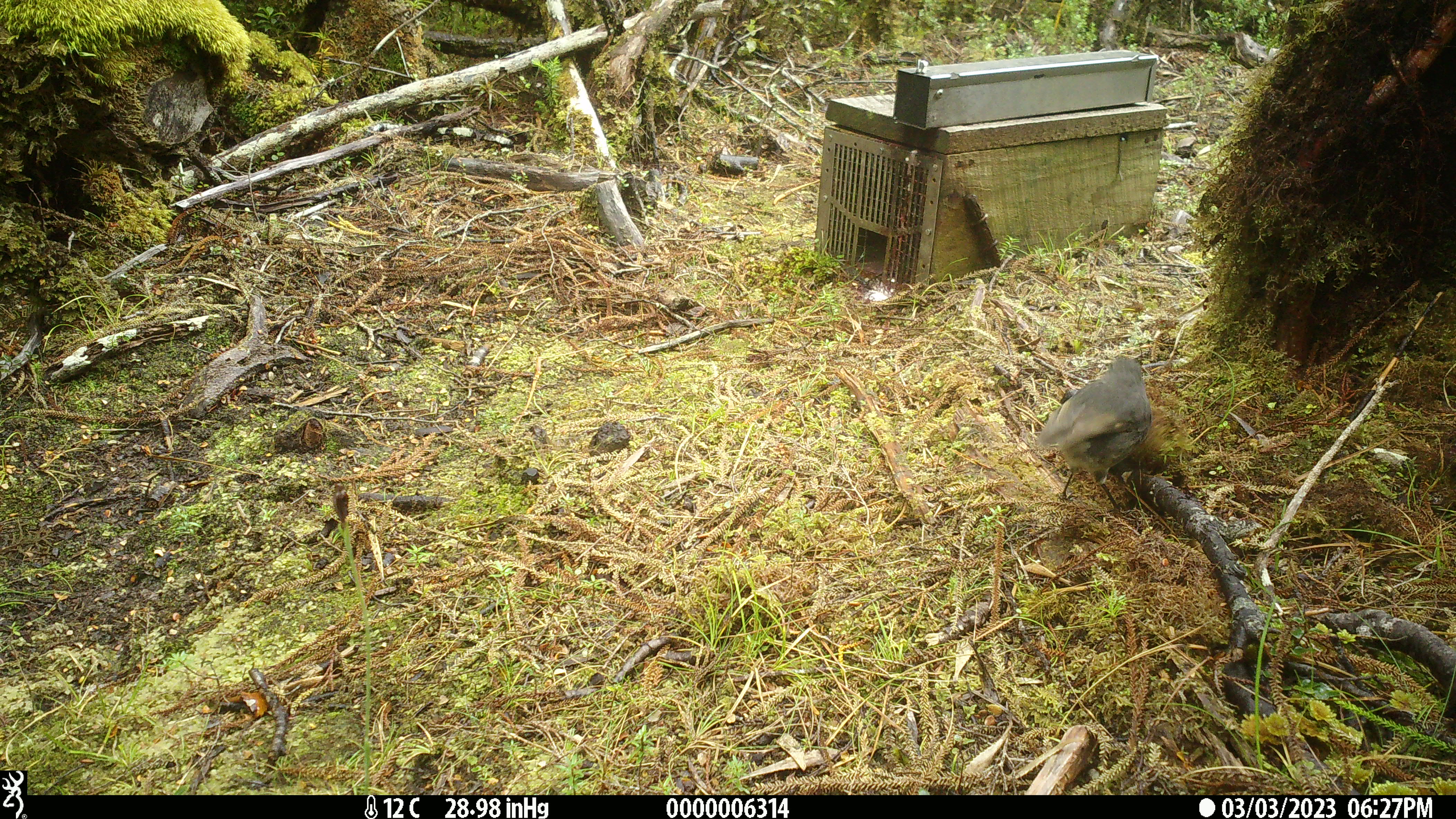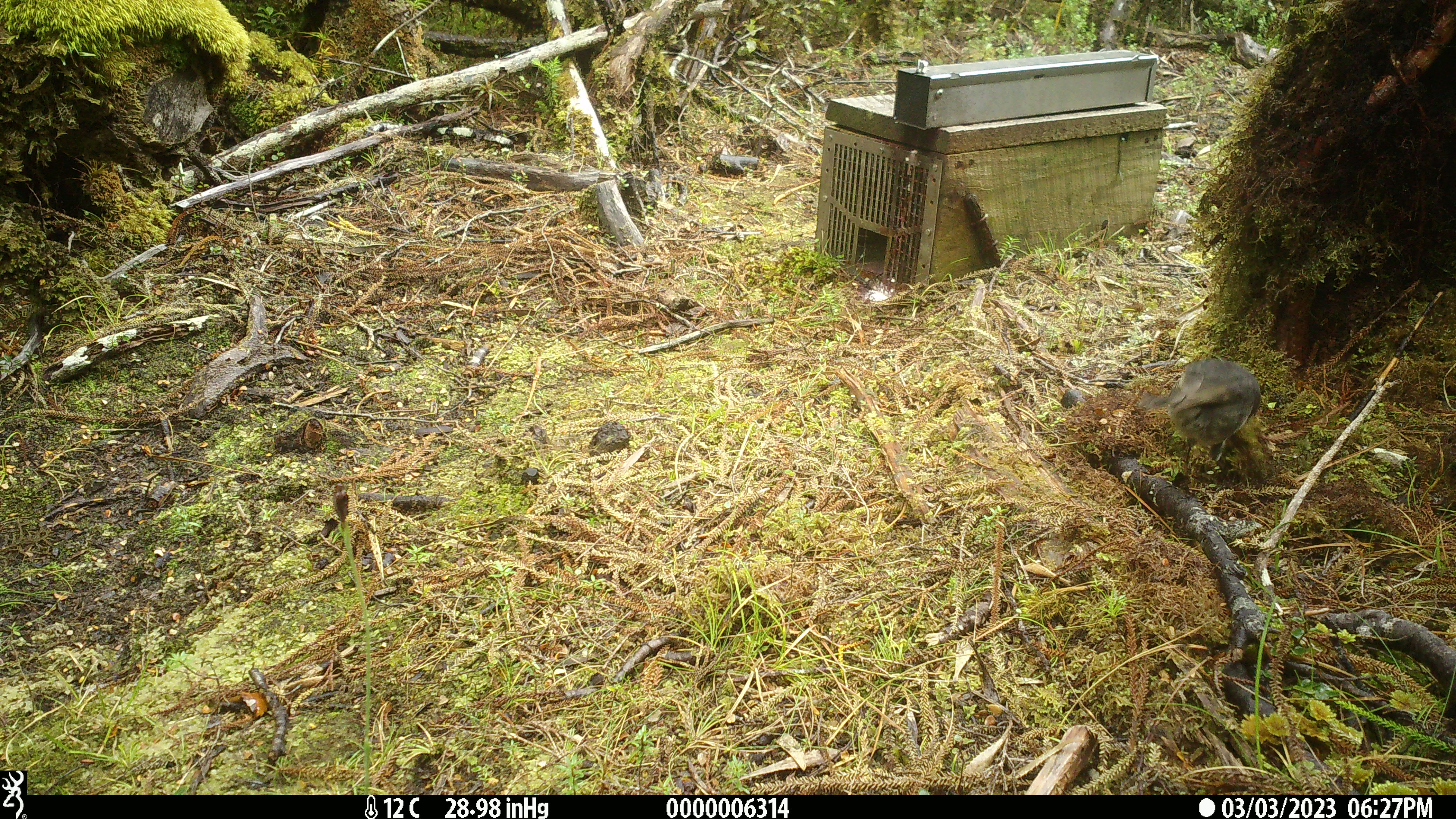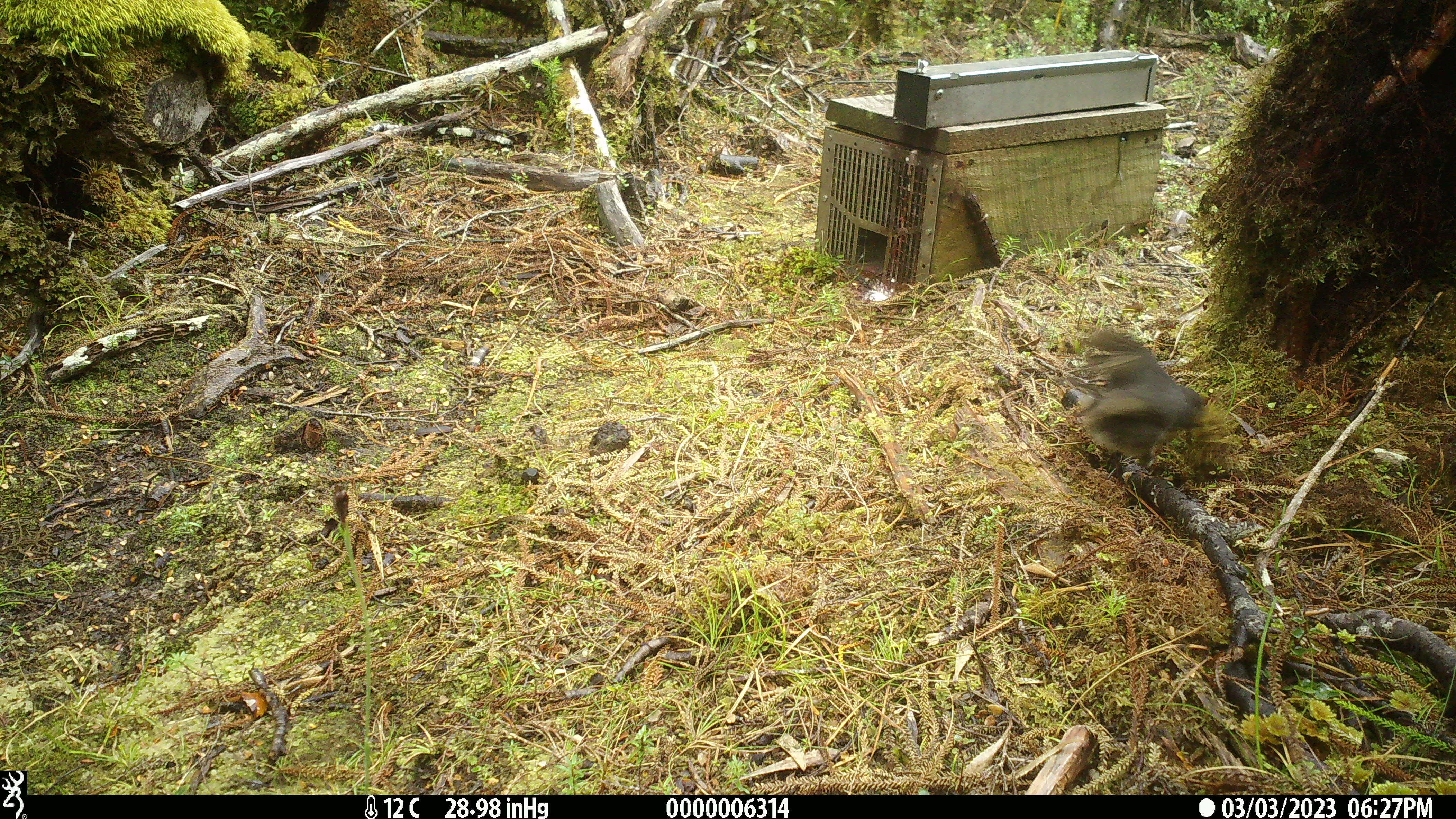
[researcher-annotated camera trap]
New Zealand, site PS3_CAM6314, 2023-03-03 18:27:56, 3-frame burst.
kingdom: Animalia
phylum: Chordata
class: Aves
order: Passeriformes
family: Petroicidae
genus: Petroica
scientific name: Petroica australis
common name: new zealand robin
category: robin